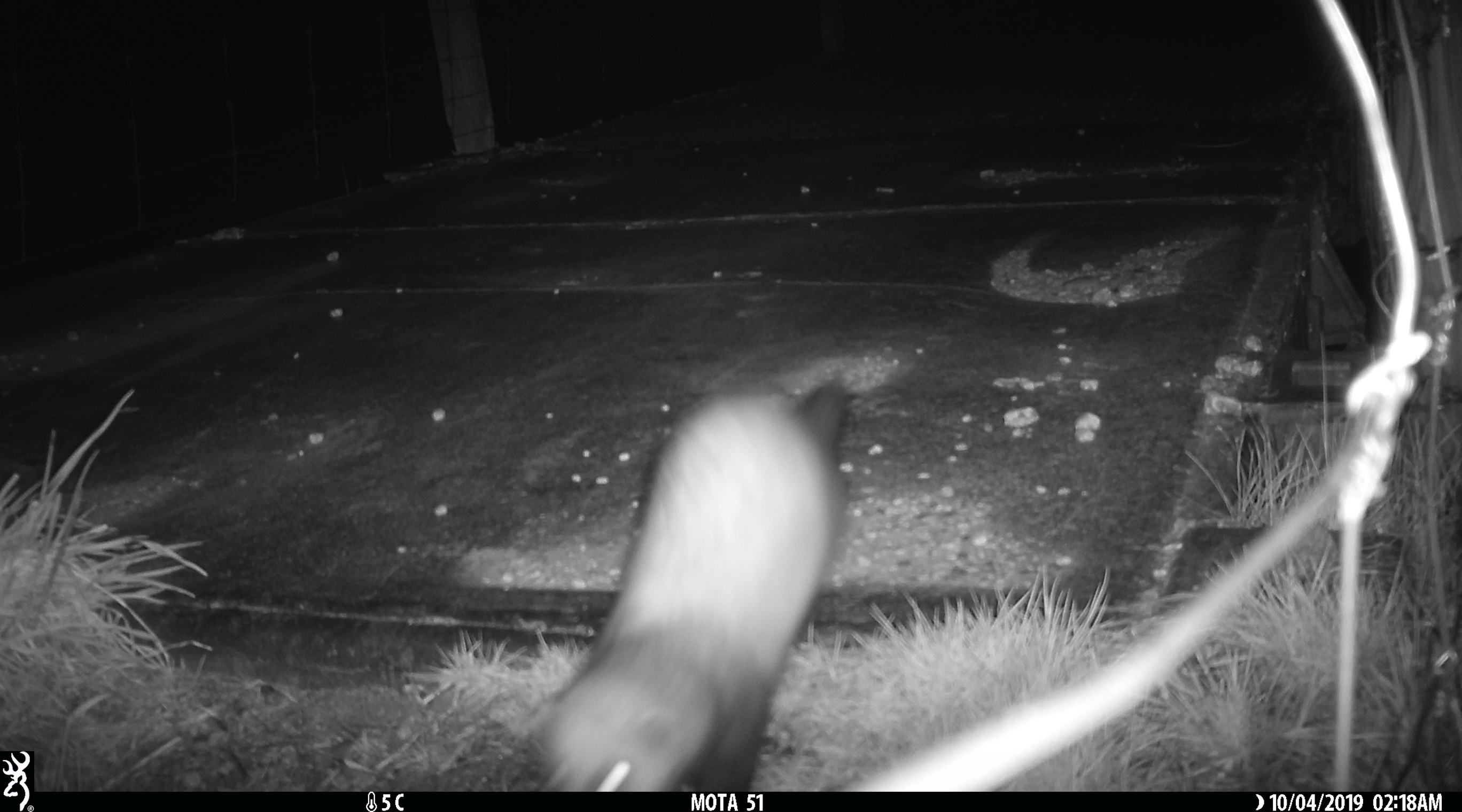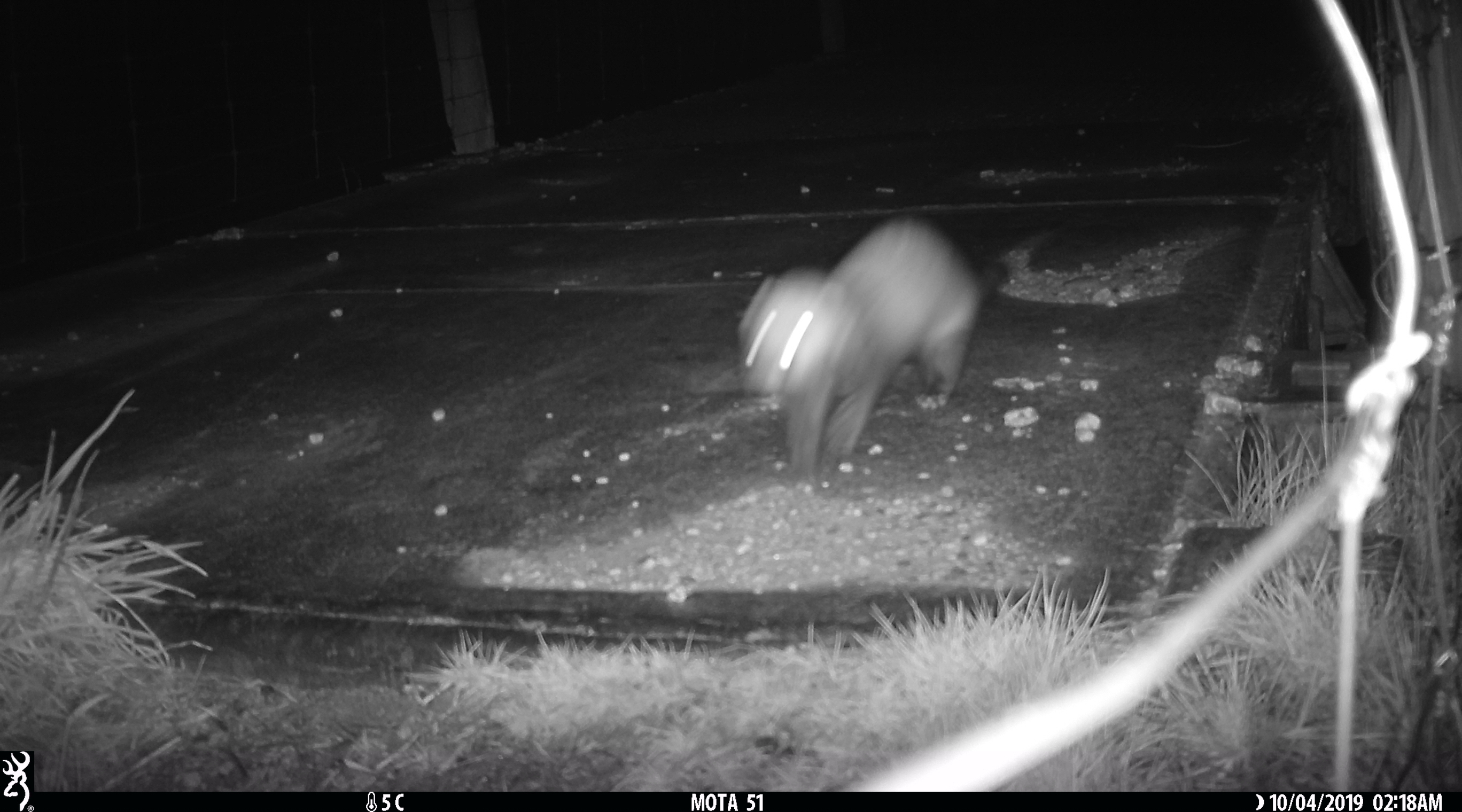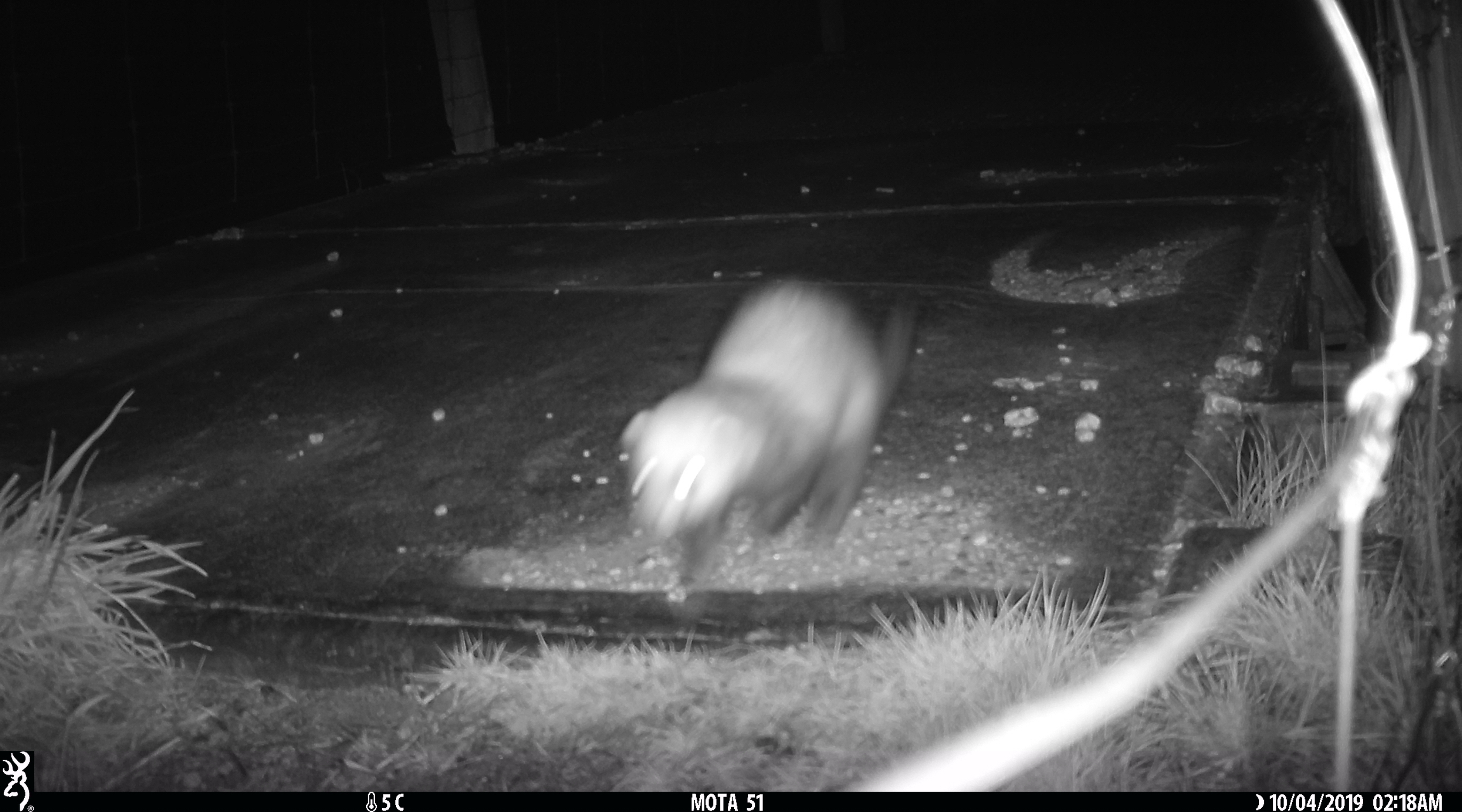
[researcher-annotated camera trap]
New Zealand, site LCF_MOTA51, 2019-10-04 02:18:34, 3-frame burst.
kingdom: Animalia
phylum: Chordata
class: Mammalia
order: Carnivora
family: Mustelidae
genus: Mustela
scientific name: Mustela furo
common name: ferret